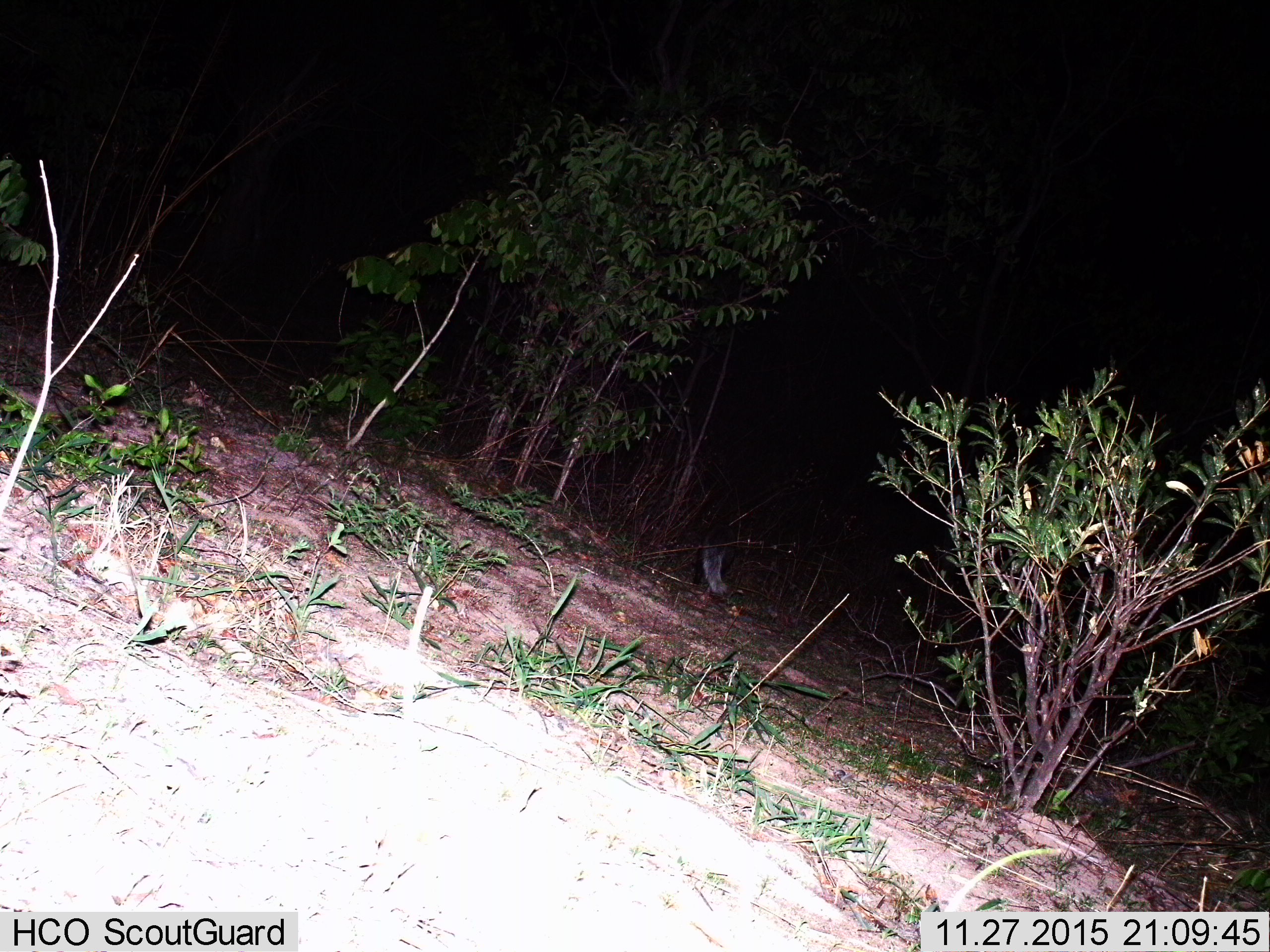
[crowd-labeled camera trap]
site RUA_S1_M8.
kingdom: Animalia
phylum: Chordata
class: Mammalia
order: Carnivora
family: Herpestidae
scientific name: Herpestidae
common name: mongoose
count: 1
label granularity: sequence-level